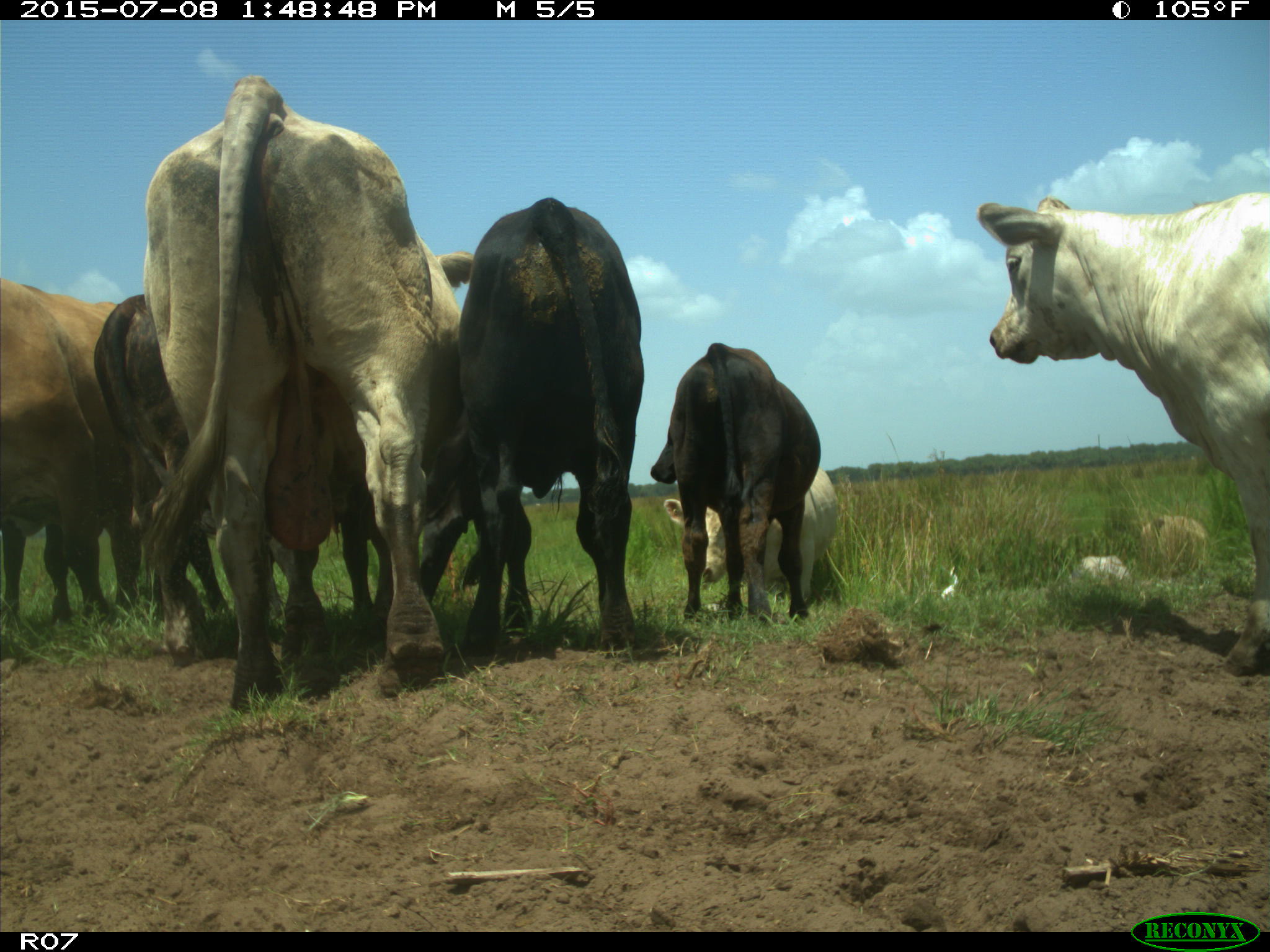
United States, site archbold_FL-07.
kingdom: Animalia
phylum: Chordata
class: Mammalia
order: Artiodactyla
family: Bovidae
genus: Bos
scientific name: Bos taurus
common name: domestic cow